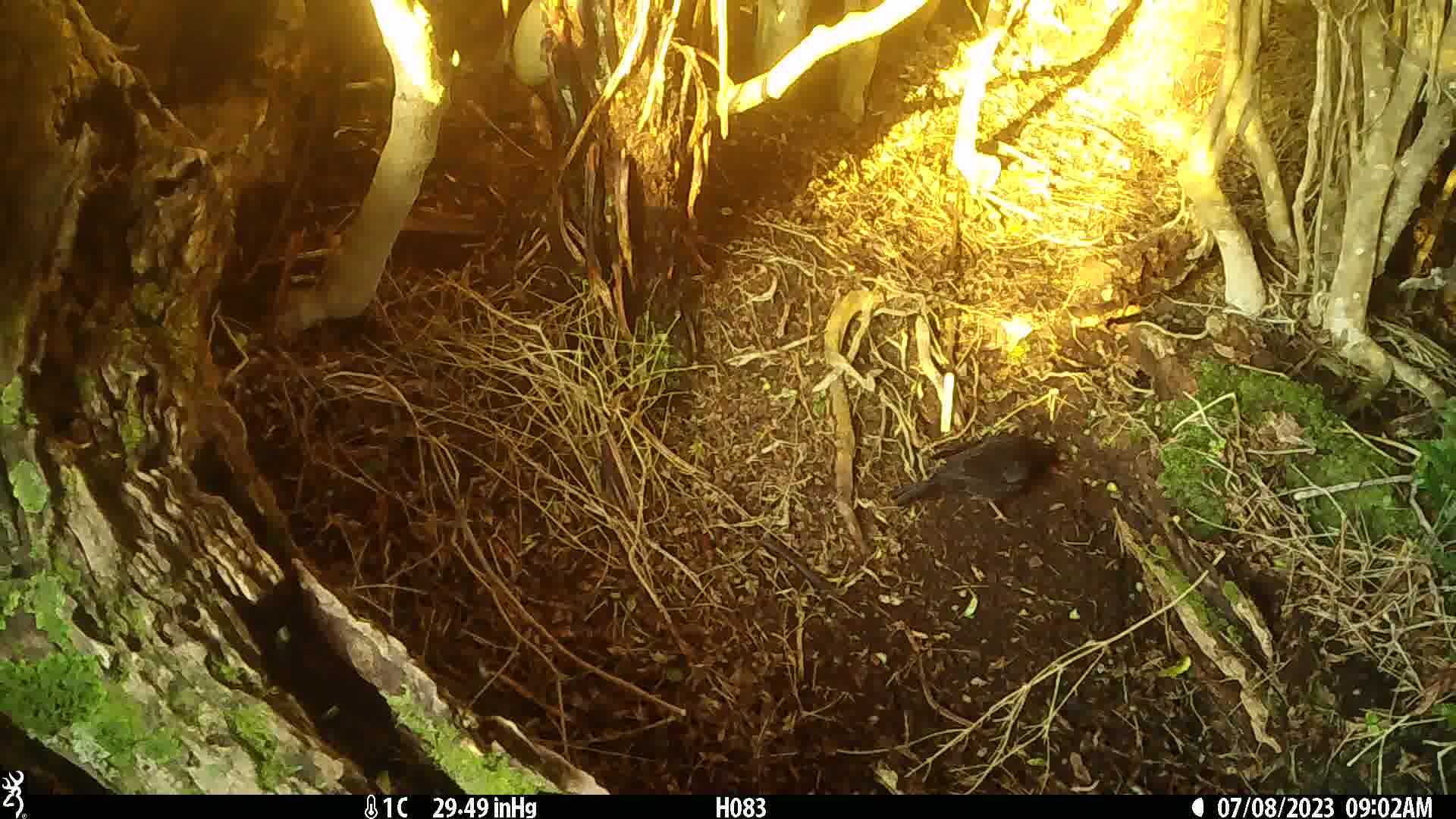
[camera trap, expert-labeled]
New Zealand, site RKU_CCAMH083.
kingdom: Animalia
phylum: Chordata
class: Aves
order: Passeriformes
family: Turdidae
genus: Turdus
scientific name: Turdus merula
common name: eurasian blackbird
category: blackbird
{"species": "blackbird (eurasian blackbird) (Turdus merula)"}